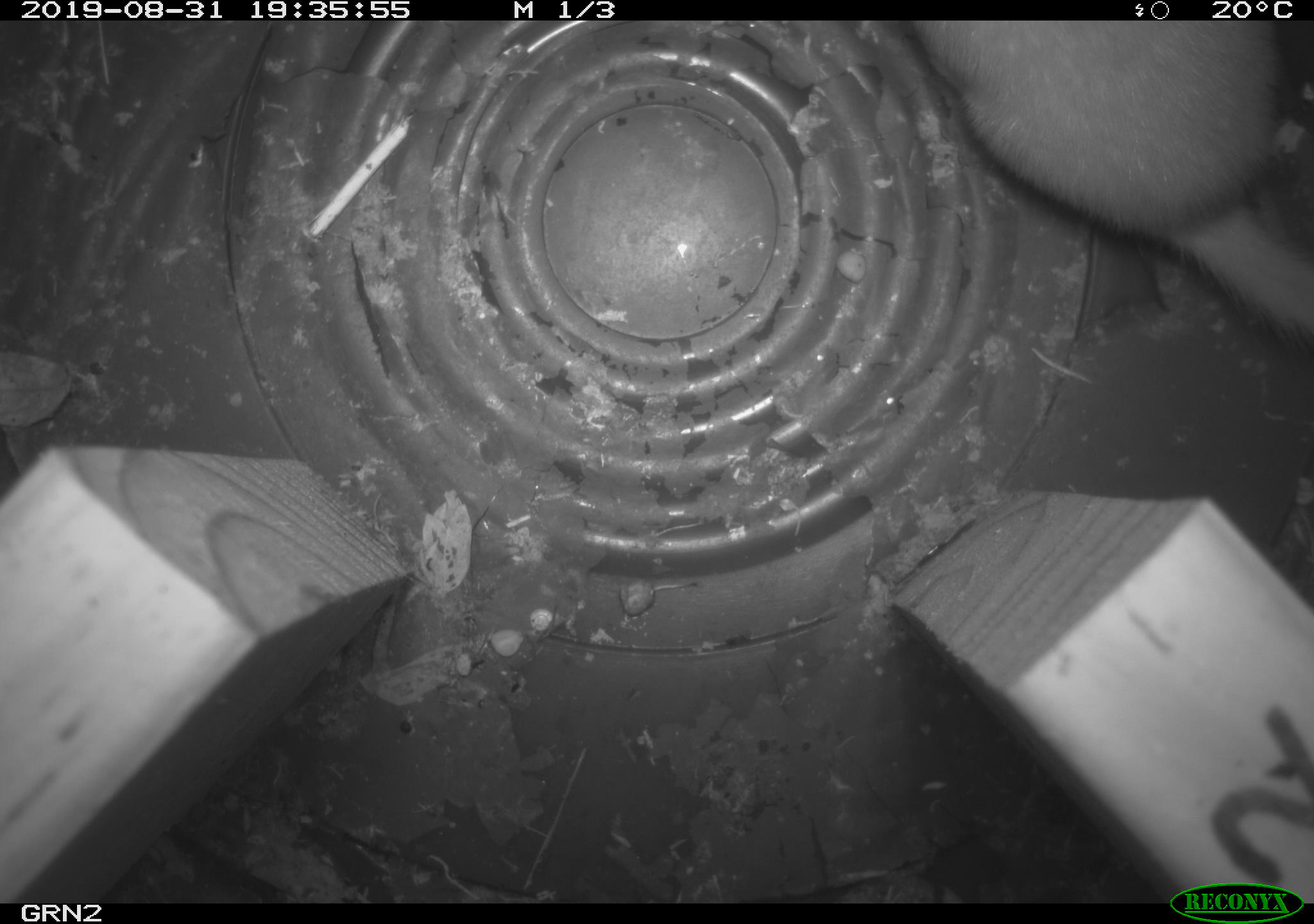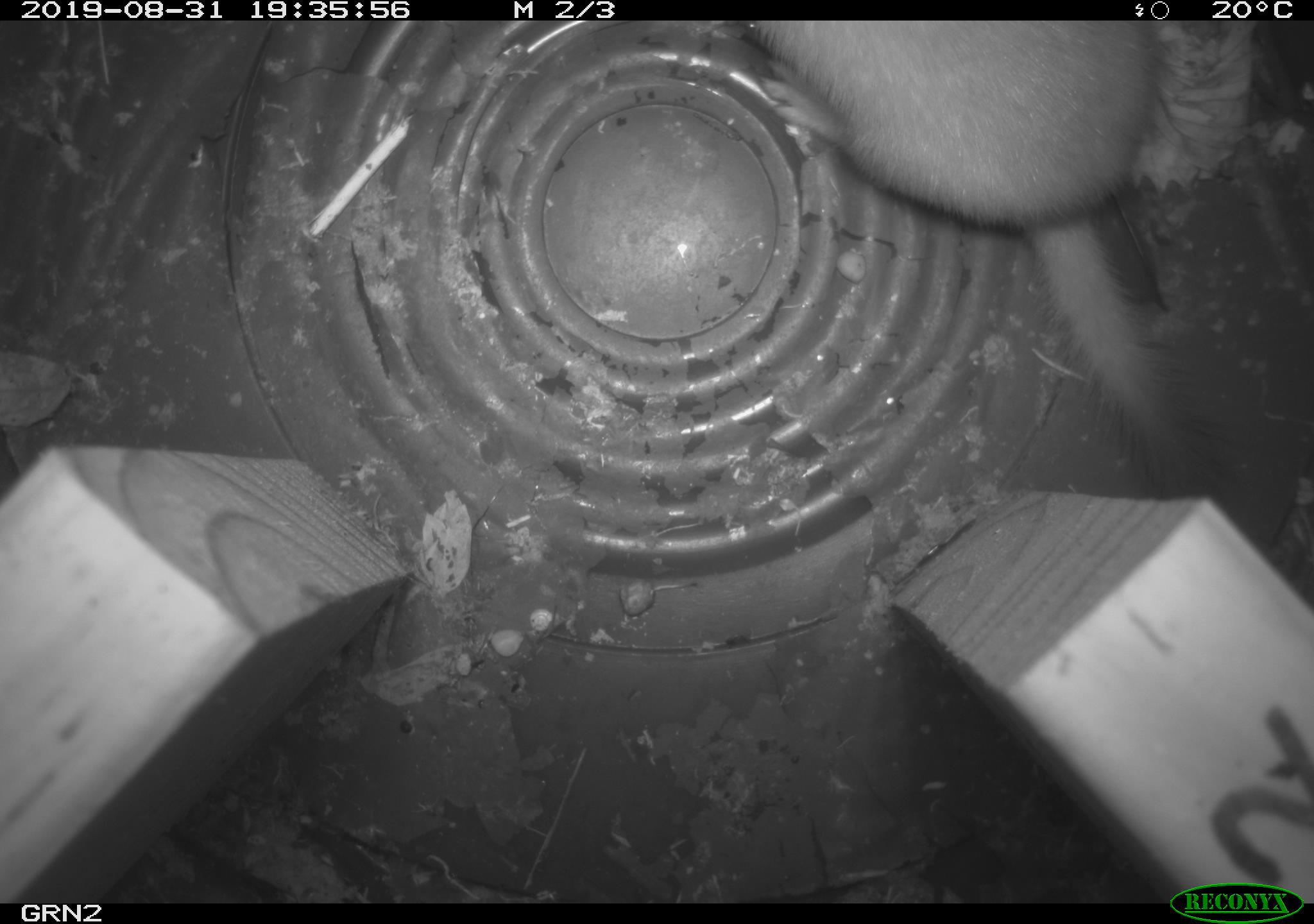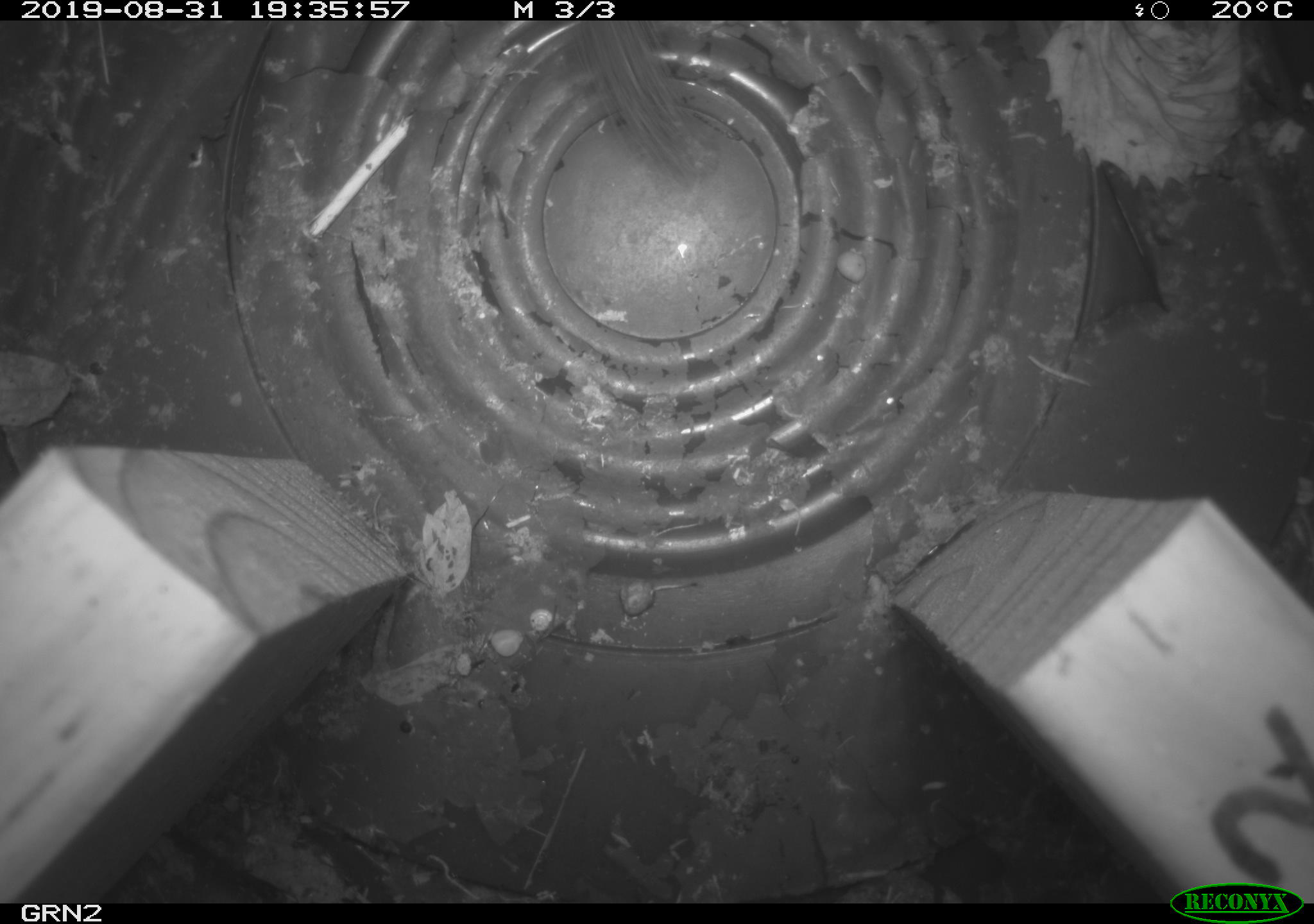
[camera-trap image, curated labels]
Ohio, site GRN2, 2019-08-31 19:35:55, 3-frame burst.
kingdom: Animalia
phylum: Chordata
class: Mammalia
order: Carnivora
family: Mustelidae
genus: Neogale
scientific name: Neogale frenata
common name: long-tailed weasel